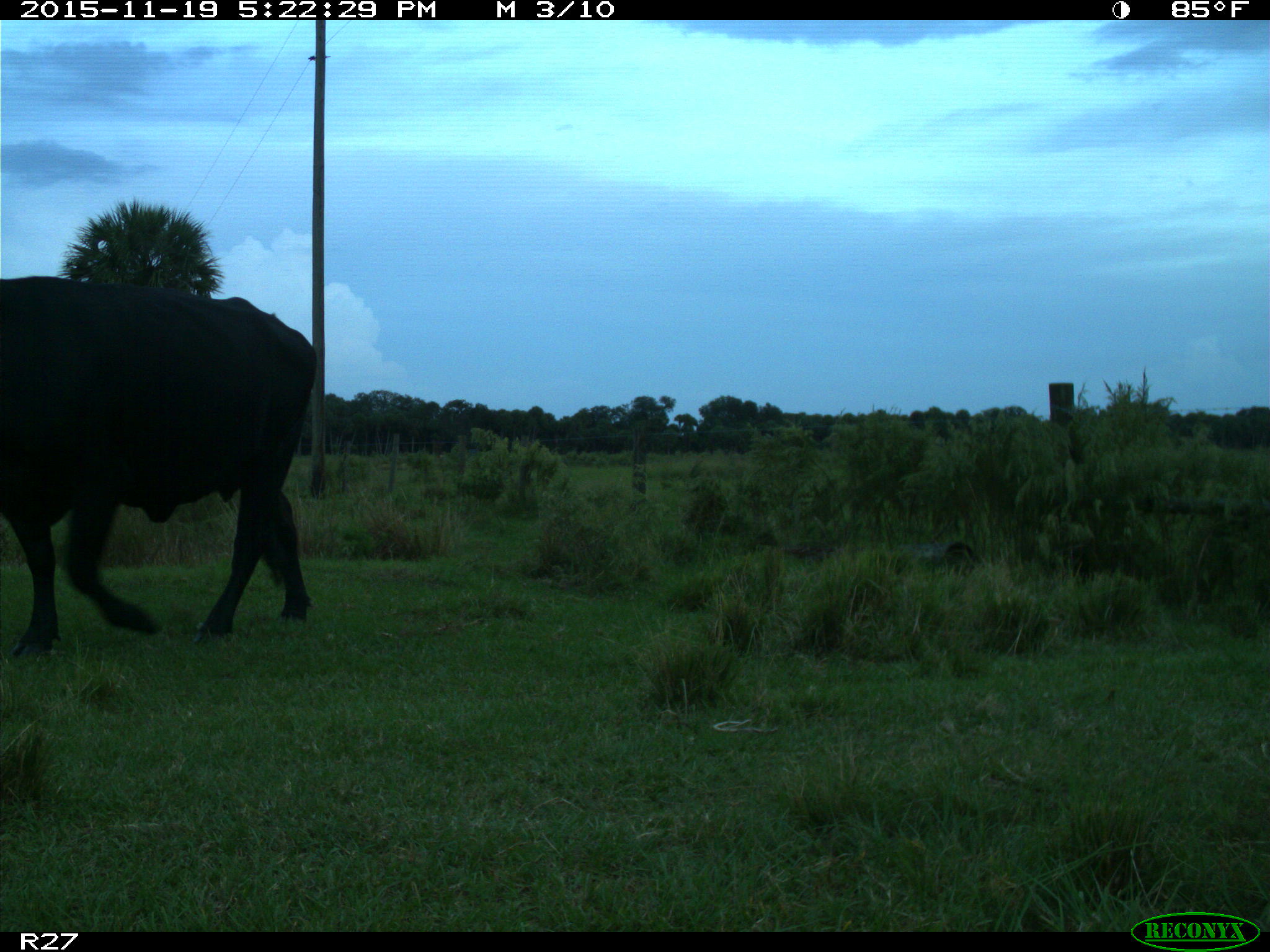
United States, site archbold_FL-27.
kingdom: Animalia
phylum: Chordata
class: Mammalia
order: Artiodactyla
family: Bovidae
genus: Bos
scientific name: Bos taurus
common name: domestic cow